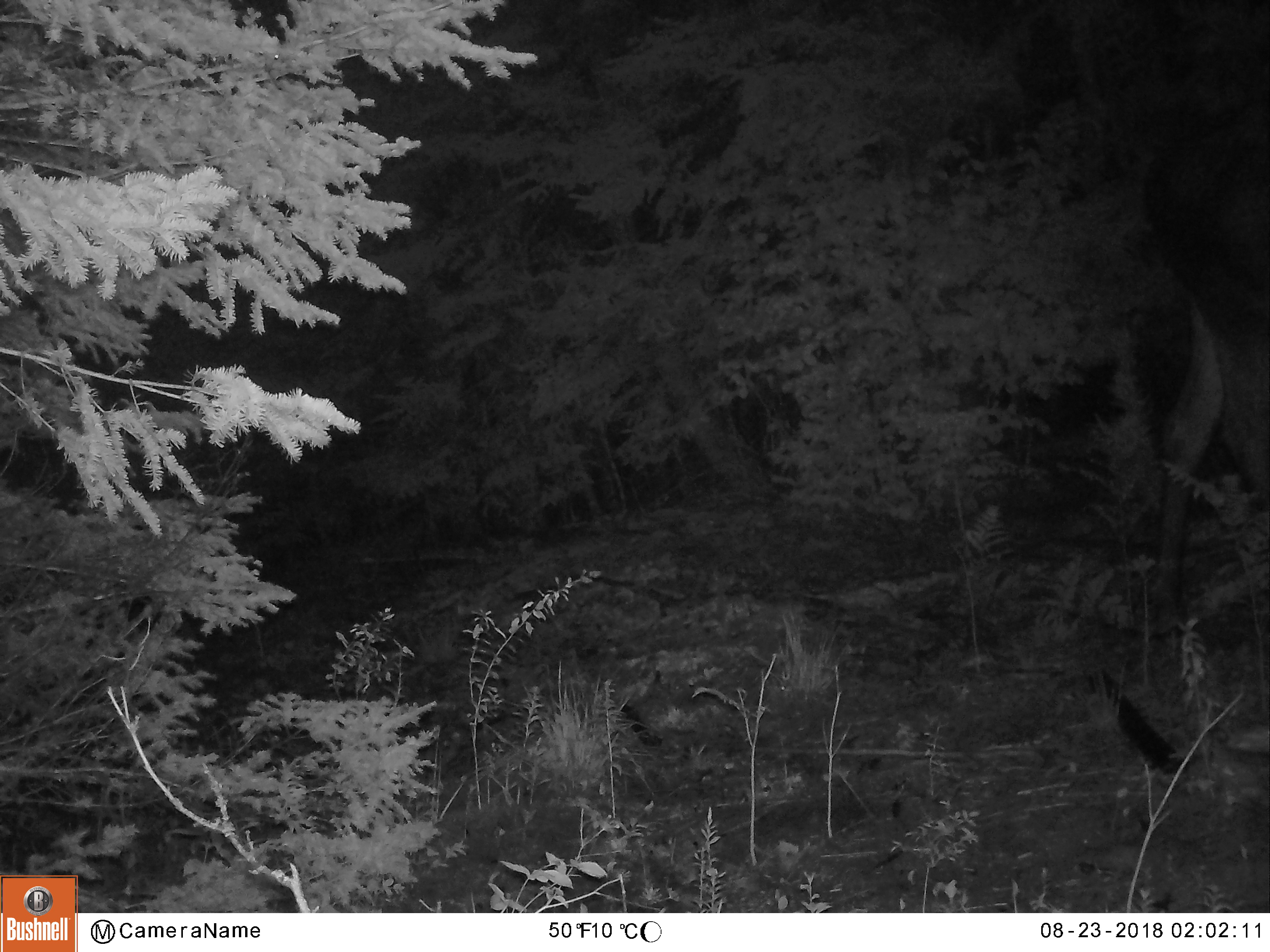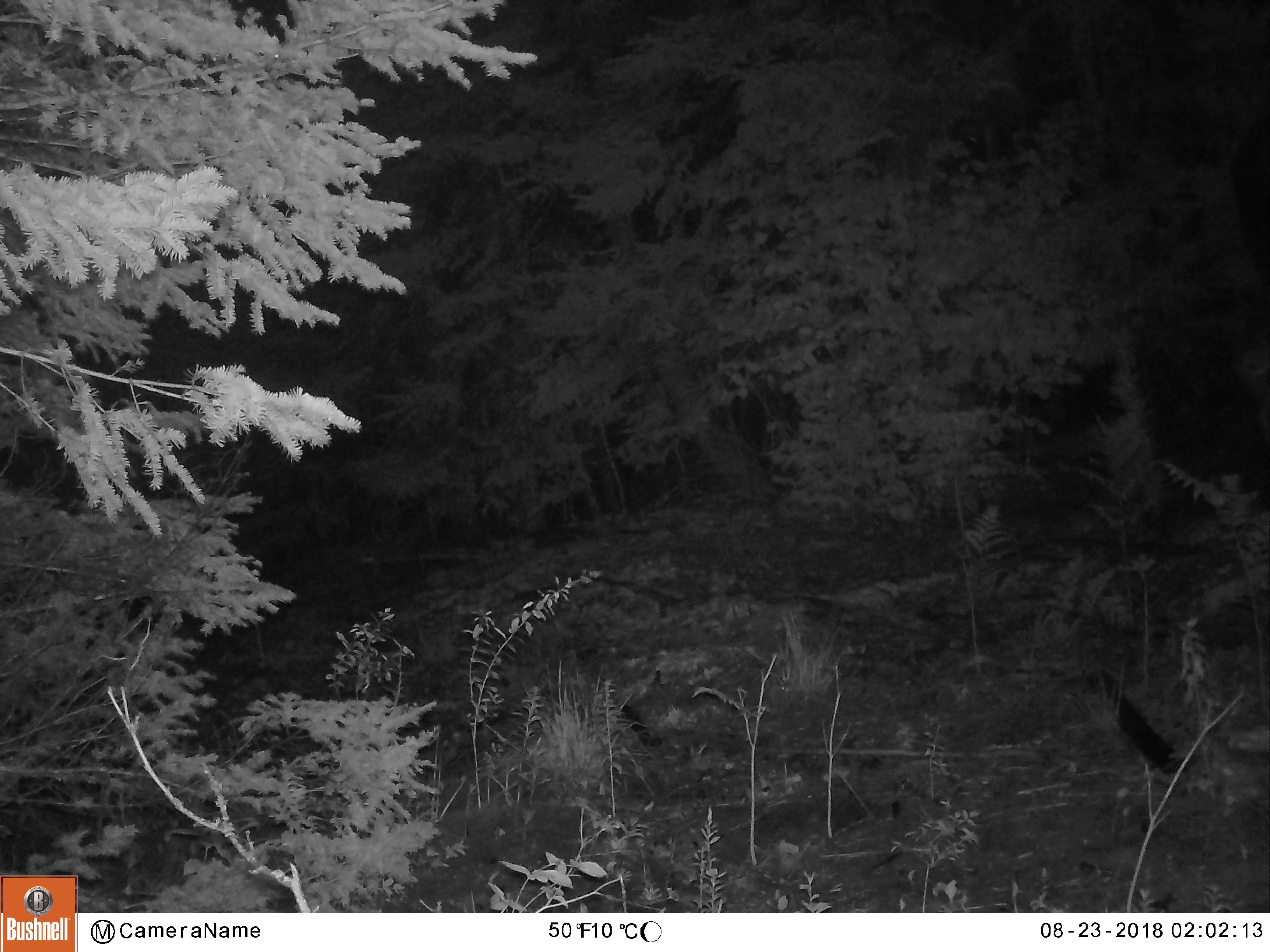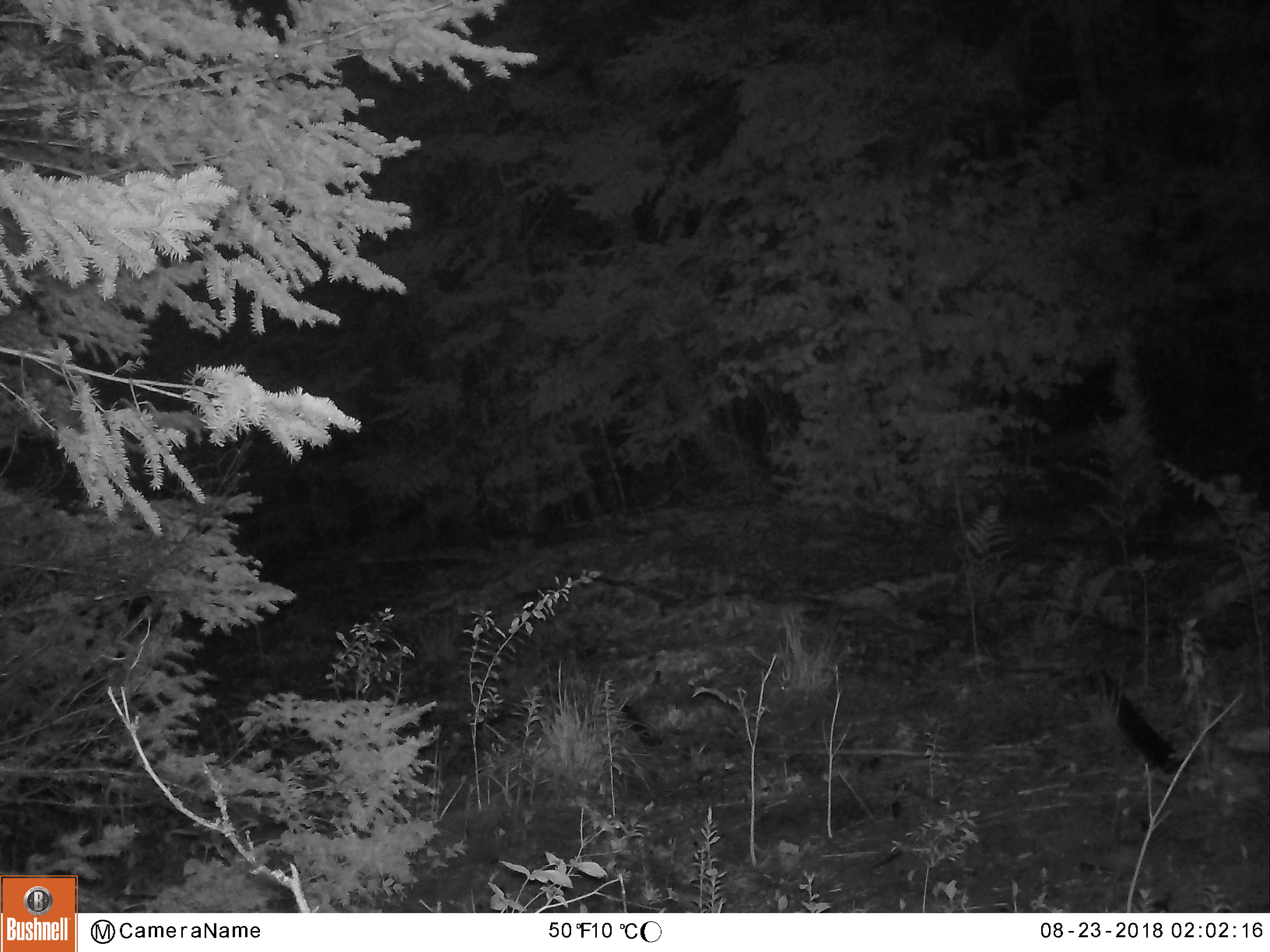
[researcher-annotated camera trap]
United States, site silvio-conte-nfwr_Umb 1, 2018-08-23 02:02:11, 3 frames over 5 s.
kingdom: Animalia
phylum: Chordata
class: Mammalia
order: Artiodactyla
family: Cervidae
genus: Alces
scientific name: Alces alces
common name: moose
Moose (Alces alces).